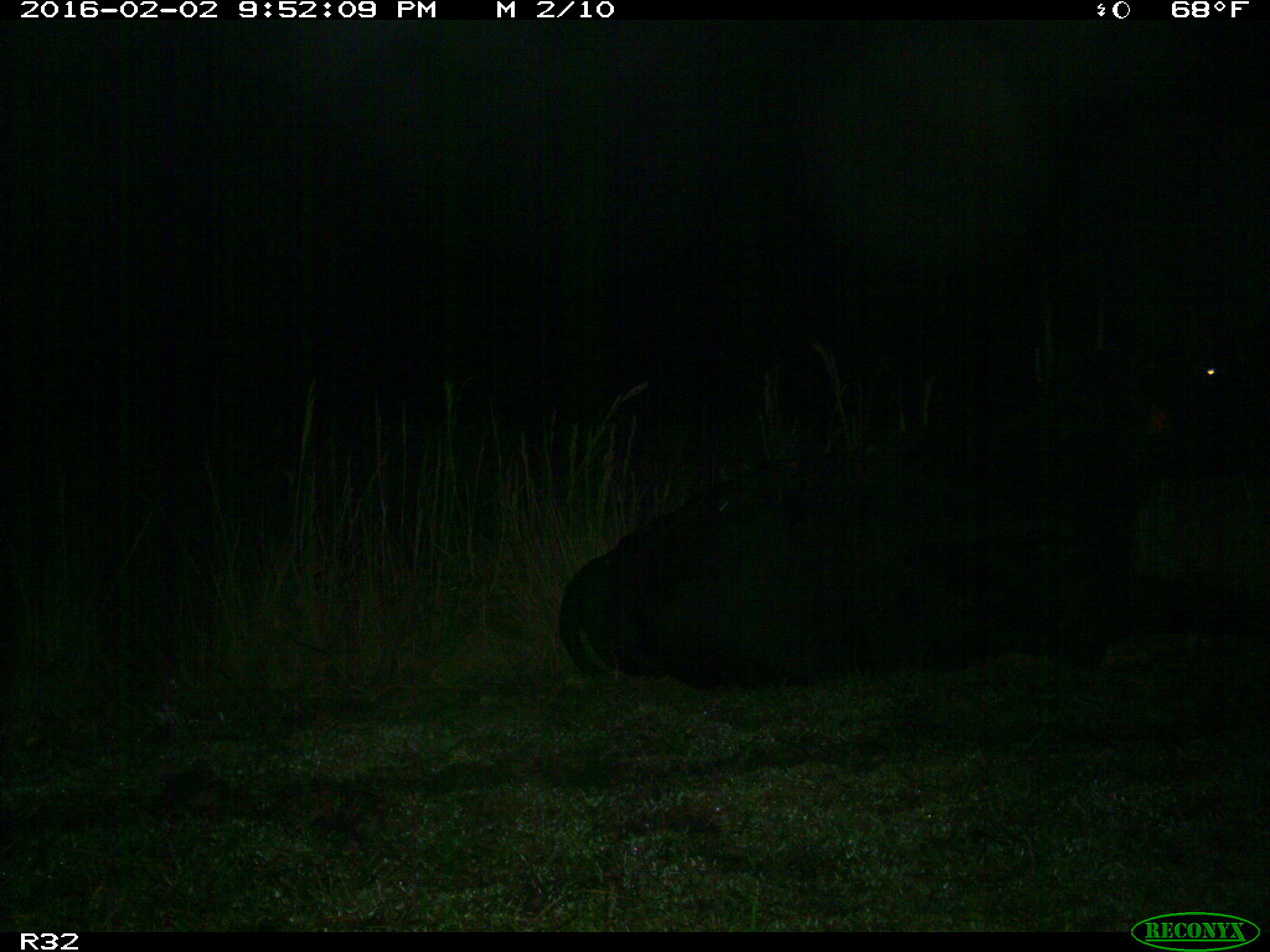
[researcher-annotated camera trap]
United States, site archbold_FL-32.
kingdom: Animalia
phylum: Chordata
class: Mammalia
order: Artiodactyla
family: Bovidae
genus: Bos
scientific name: Bos taurus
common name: domestic cow